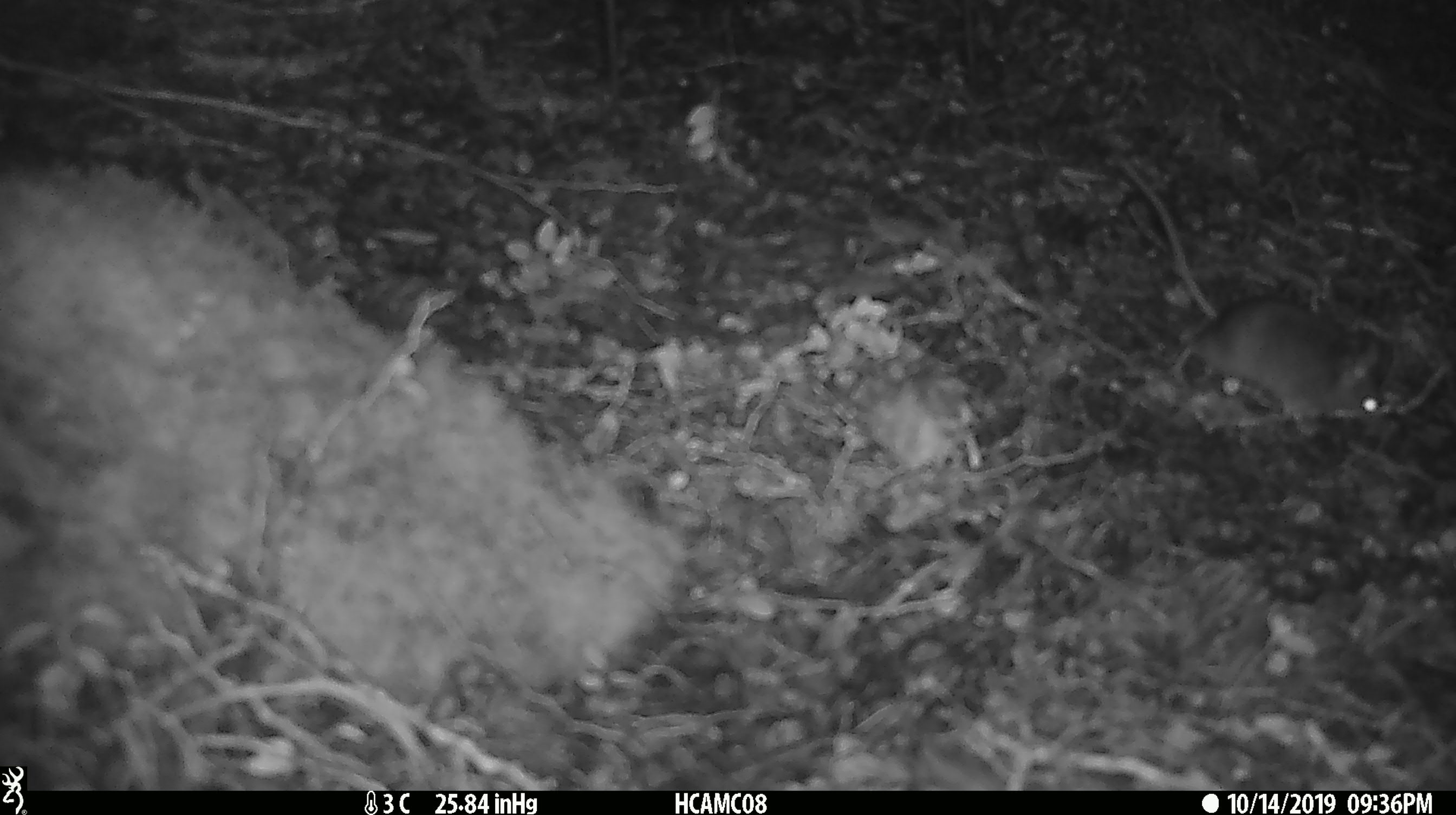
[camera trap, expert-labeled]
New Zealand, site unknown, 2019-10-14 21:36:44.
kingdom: Animalia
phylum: Chordata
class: Mammalia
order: Rodentia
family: Muridae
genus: Mus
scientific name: Mus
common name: mouse